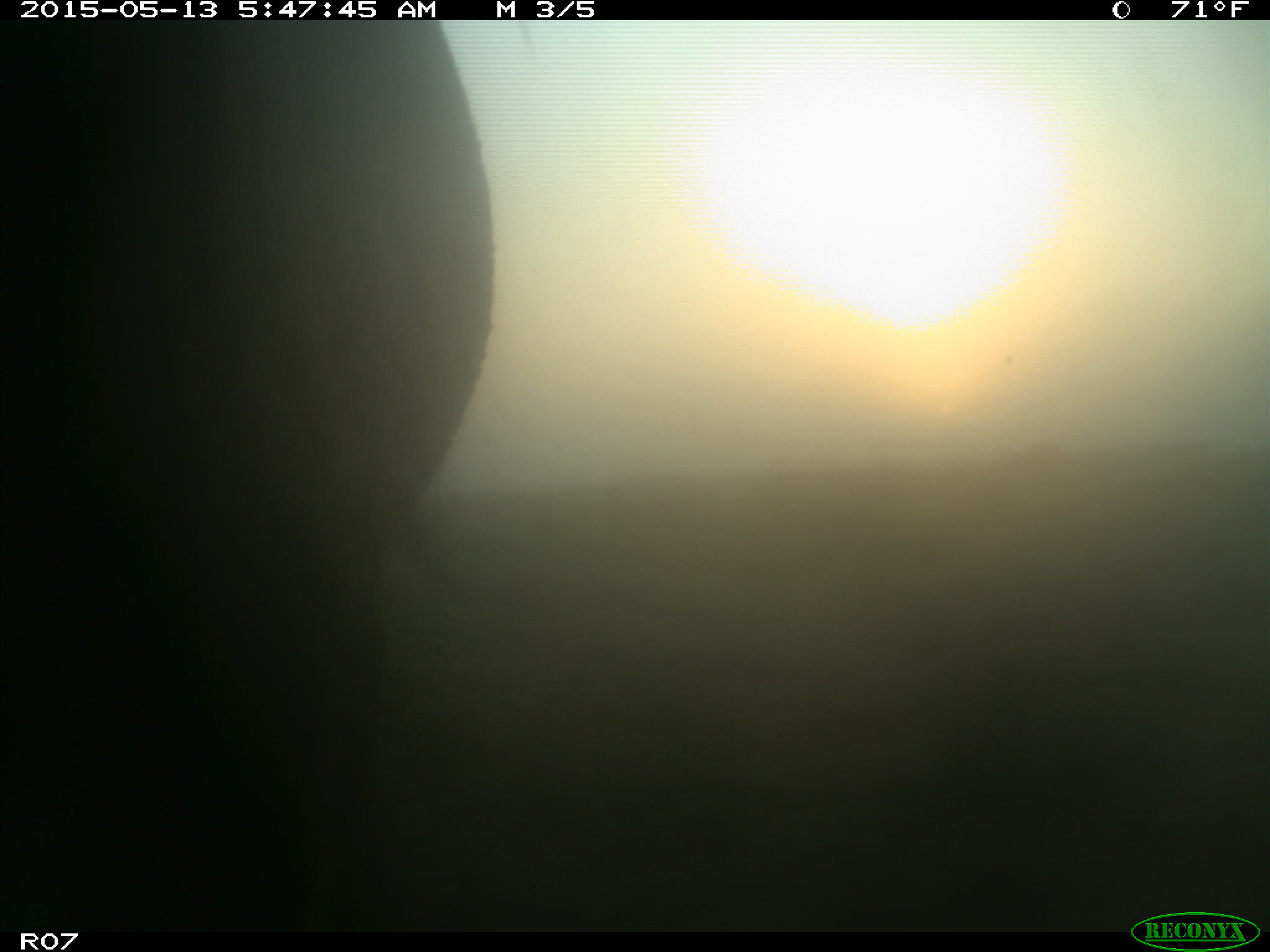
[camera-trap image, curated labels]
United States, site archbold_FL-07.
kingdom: Animalia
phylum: Chordata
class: Mammalia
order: Artiodactyla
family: Bovidae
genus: Bos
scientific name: Bos taurus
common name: domestic cow